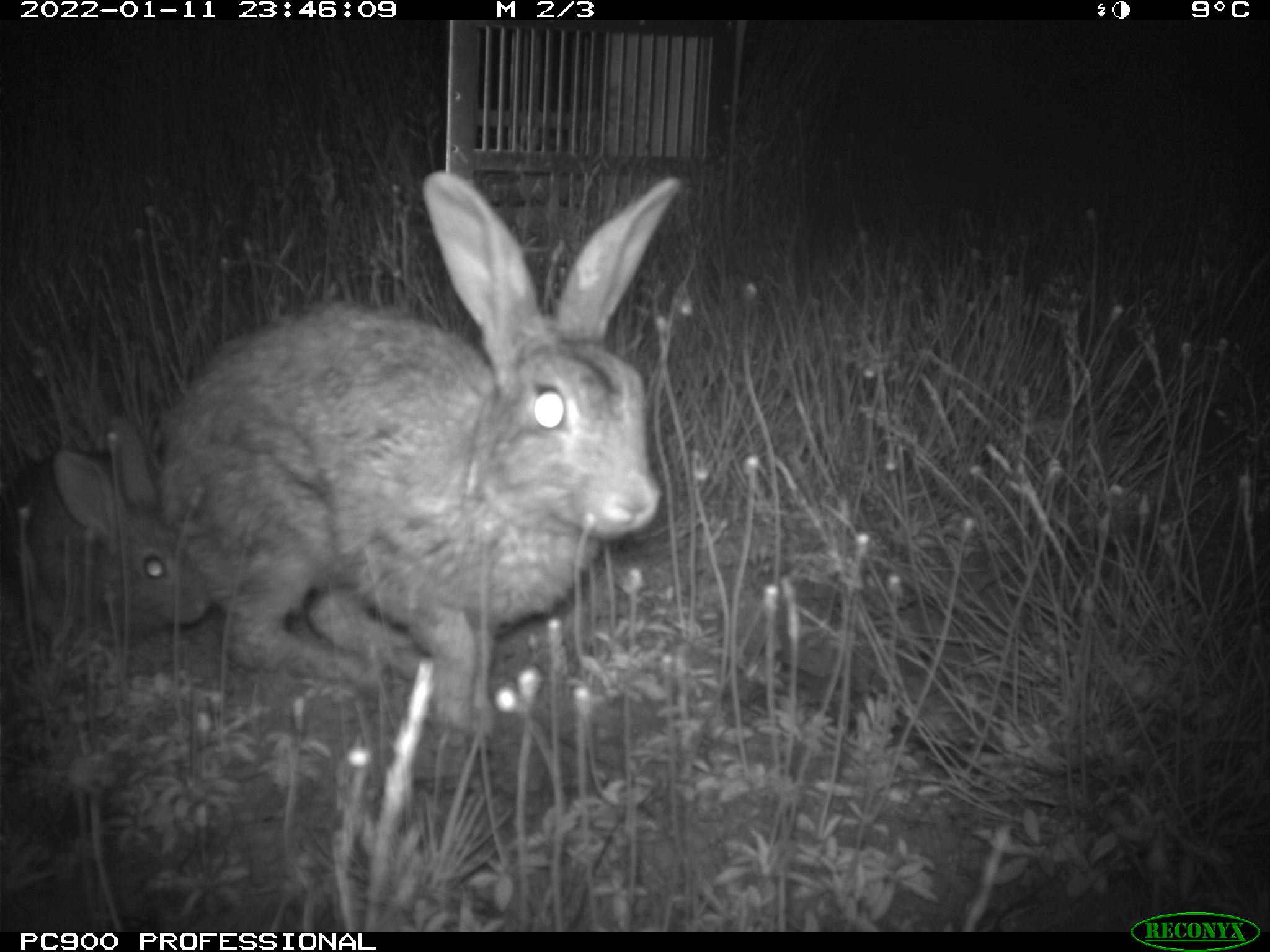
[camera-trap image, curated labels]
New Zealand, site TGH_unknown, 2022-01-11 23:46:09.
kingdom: Animalia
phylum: Chordata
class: Mammalia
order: Lagomorpha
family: Leporidae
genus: Oryctolagus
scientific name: Oryctolagus cuniculus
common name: european rabbit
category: rabbit